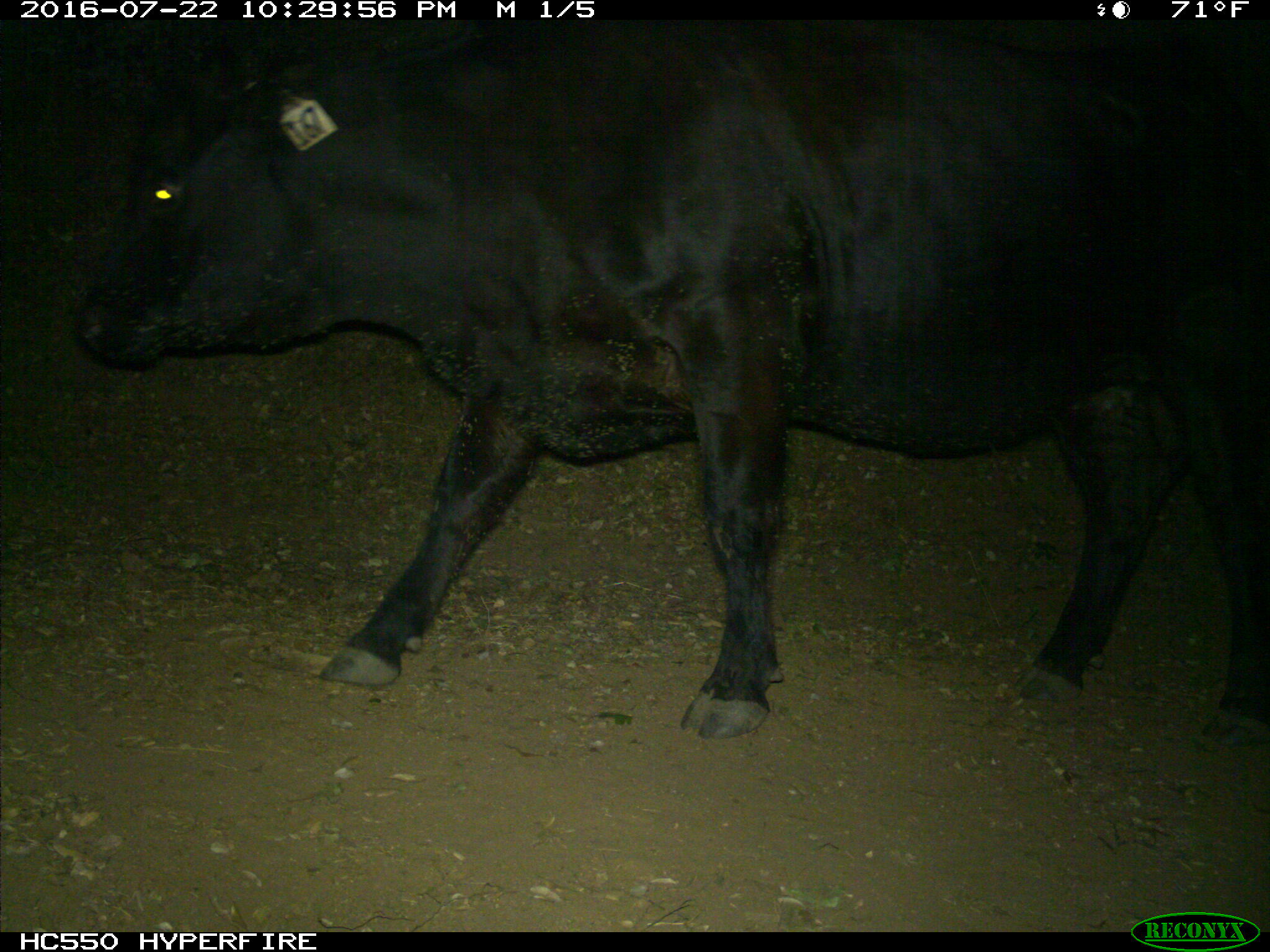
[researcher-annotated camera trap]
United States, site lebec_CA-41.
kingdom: Animalia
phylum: Chordata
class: Mammalia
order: Artiodactyla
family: Bovidae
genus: Bos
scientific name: Bos taurus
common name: domestic cow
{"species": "Bos taurus (domestic cow)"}